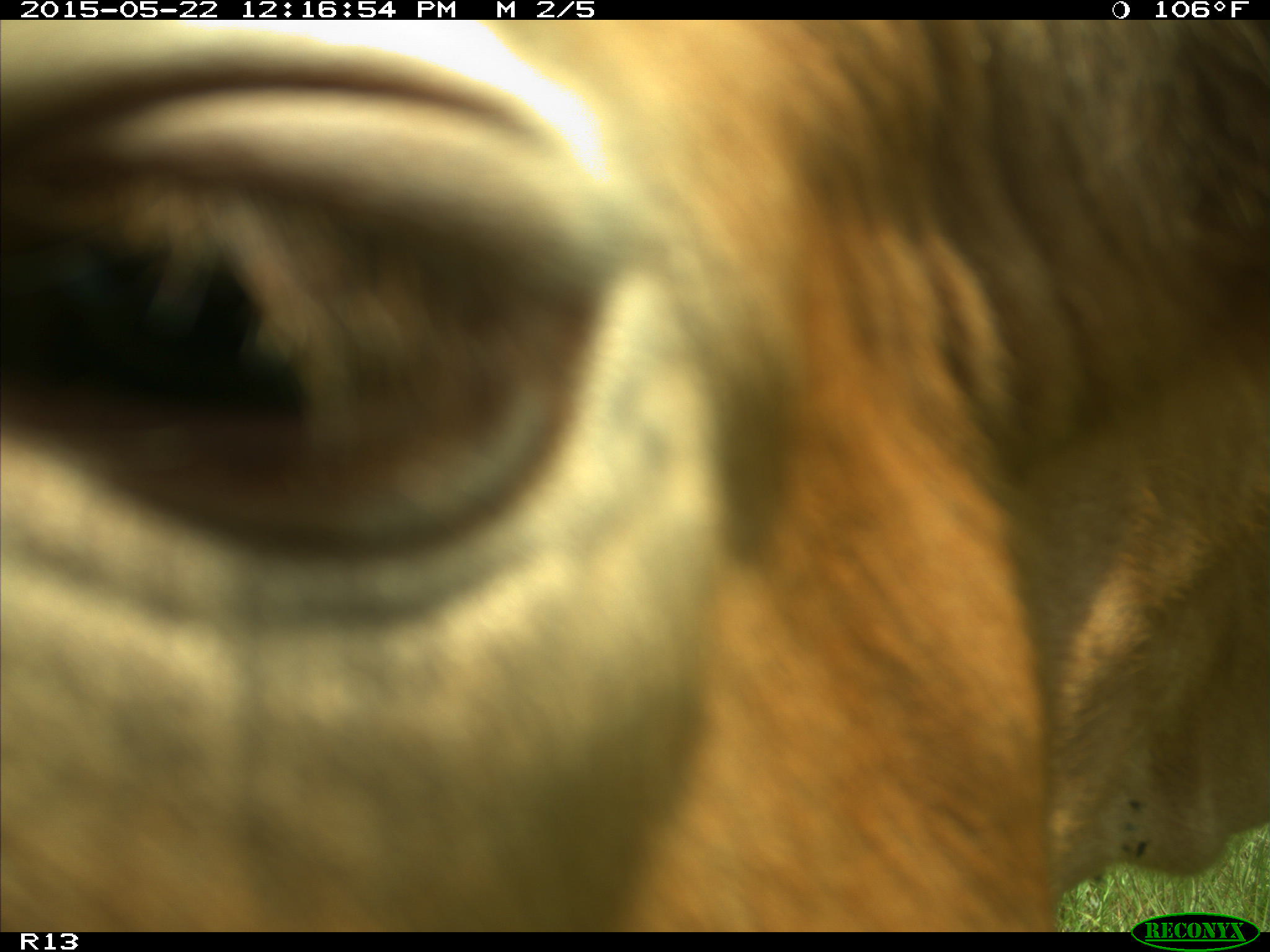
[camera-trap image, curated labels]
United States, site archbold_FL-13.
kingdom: Animalia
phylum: Chordata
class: Mammalia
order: Artiodactyla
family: Bovidae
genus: Bos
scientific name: Bos taurus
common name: domestic cow